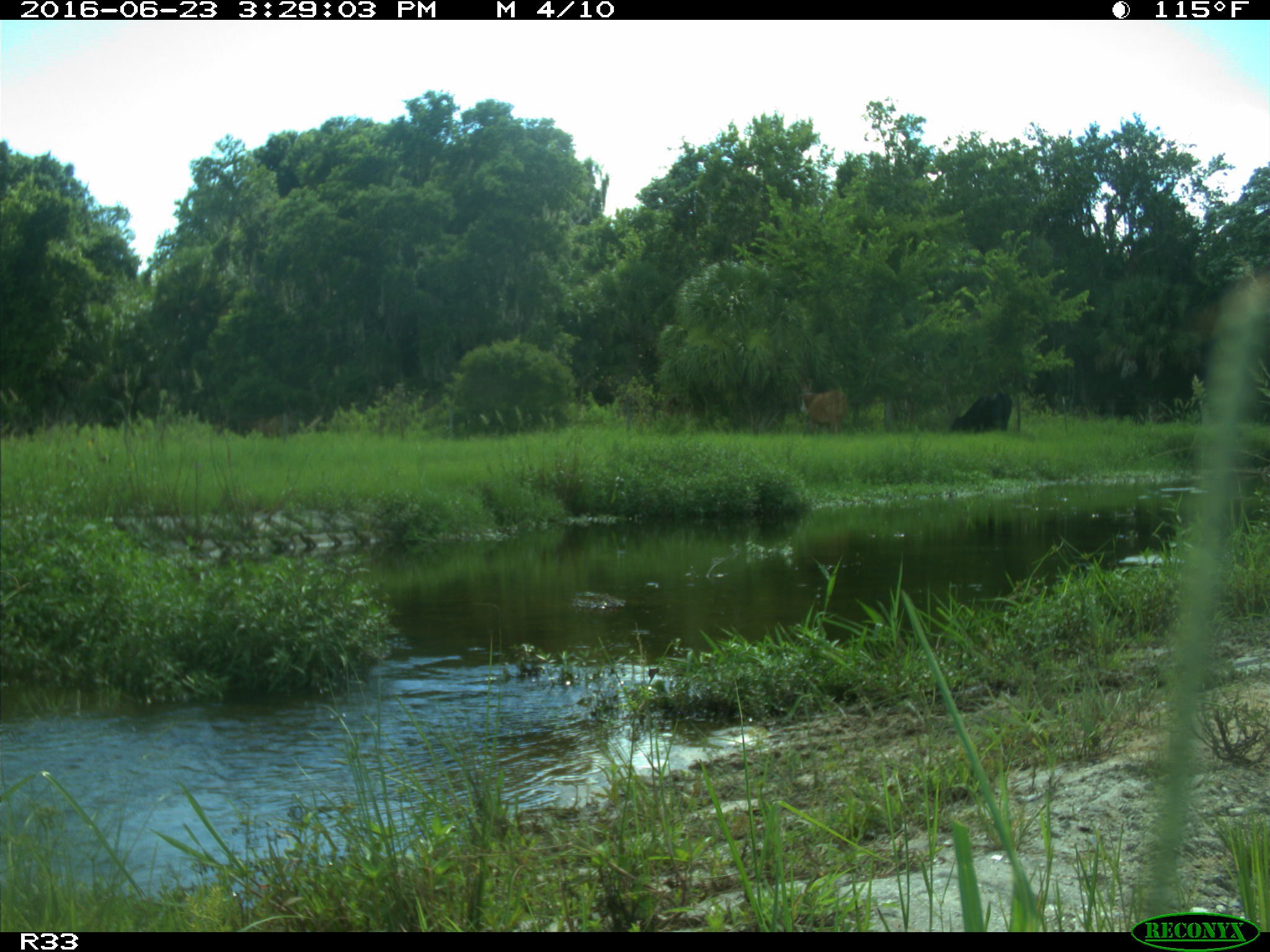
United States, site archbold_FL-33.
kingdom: Animalia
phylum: Chordata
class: Mammalia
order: Artiodactyla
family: Bovidae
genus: Bos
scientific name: Bos taurus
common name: domestic cow